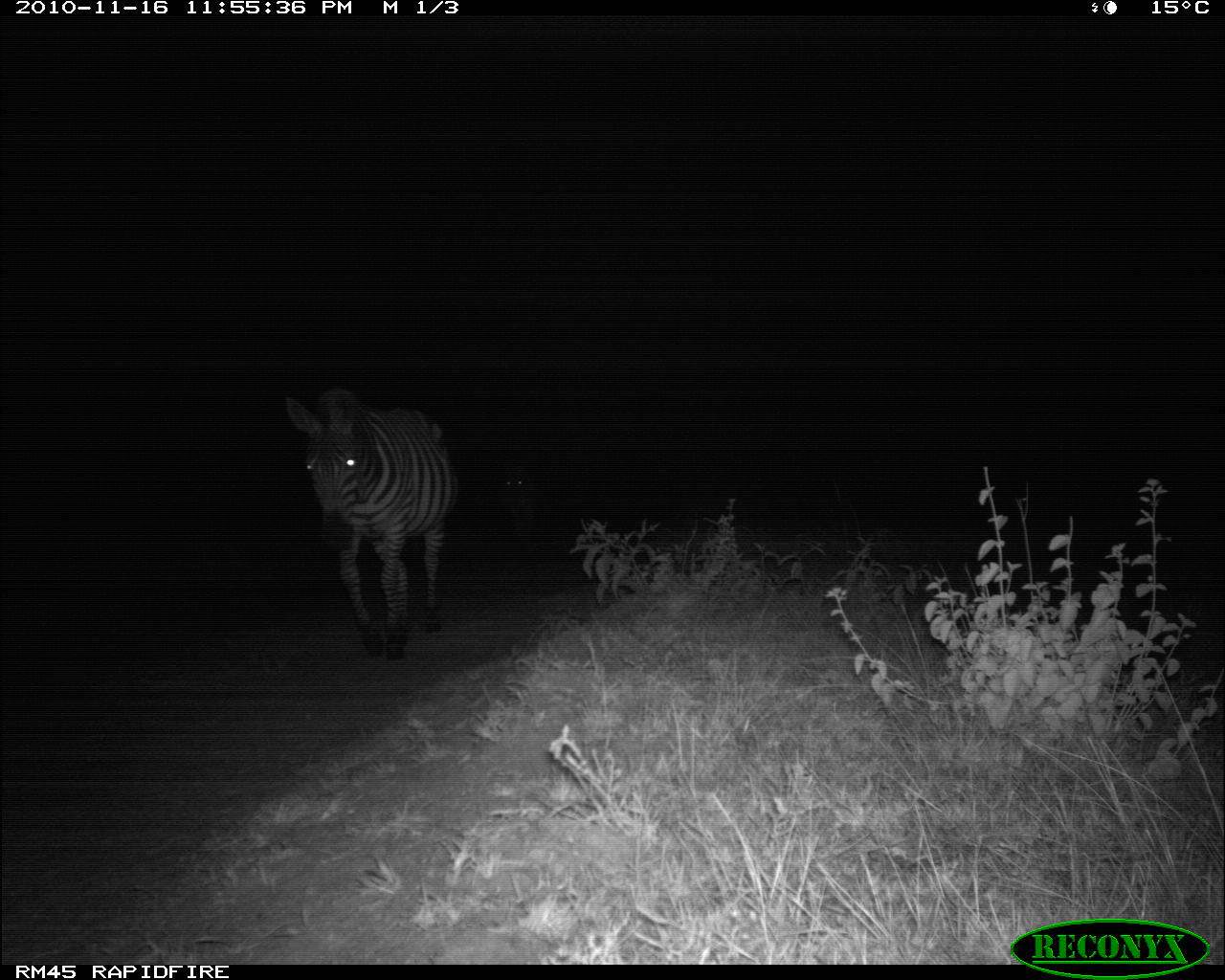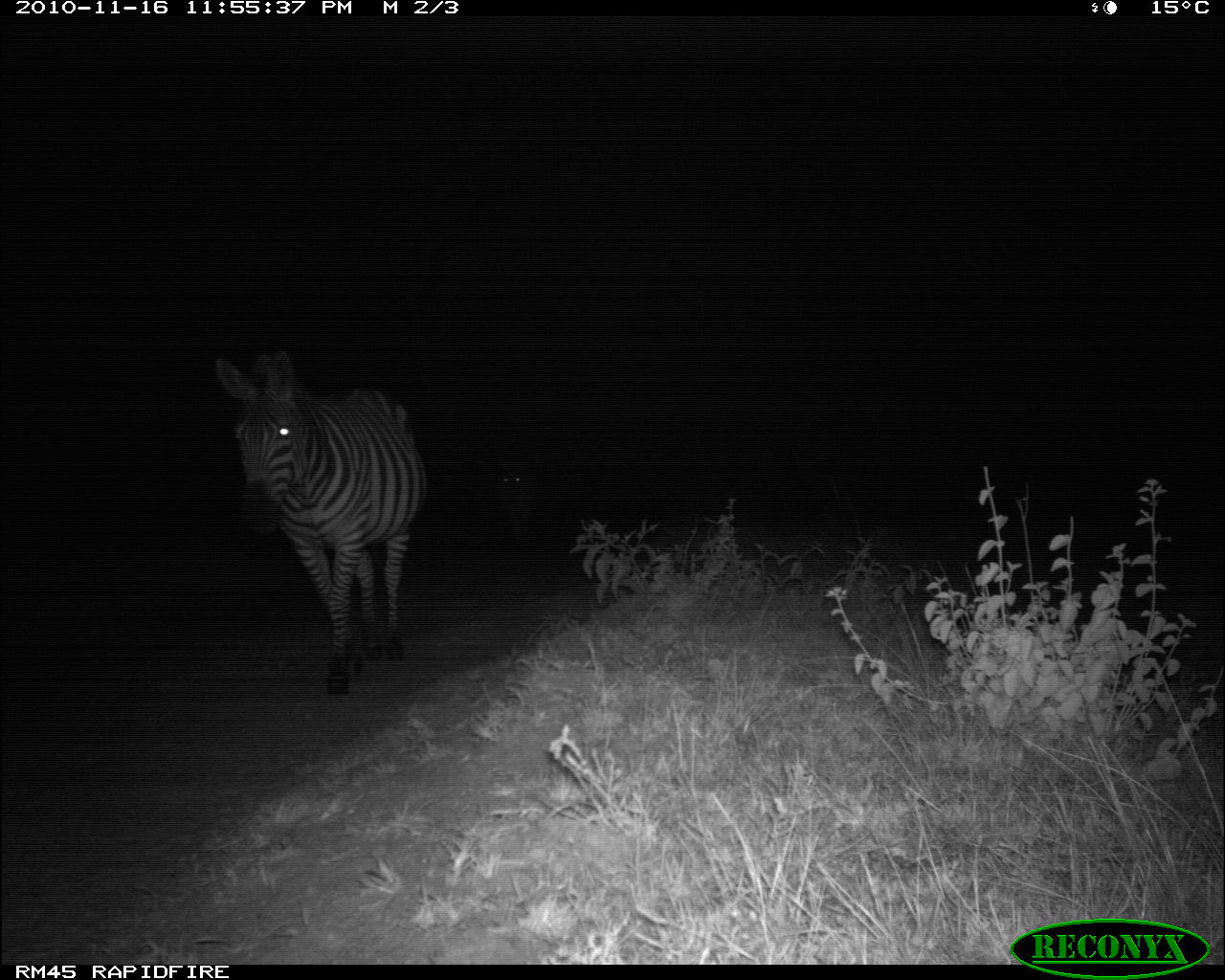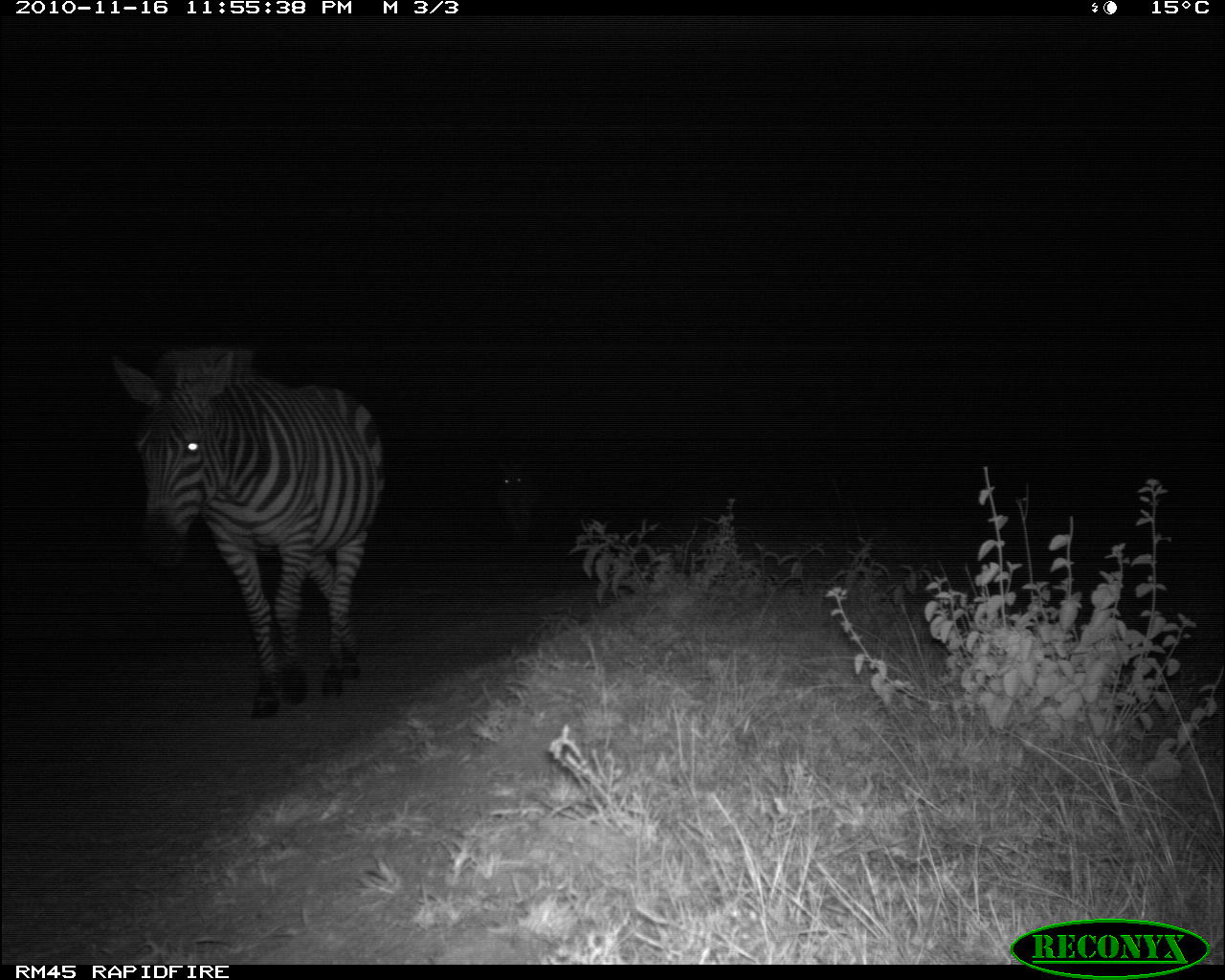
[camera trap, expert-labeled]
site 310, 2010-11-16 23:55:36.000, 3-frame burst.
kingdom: Animalia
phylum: Chordata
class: Mammalia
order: Perissodactyla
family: Equidae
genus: Equus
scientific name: Equus quagga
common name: plains zebra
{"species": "Equus quagga (plains zebra)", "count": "2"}